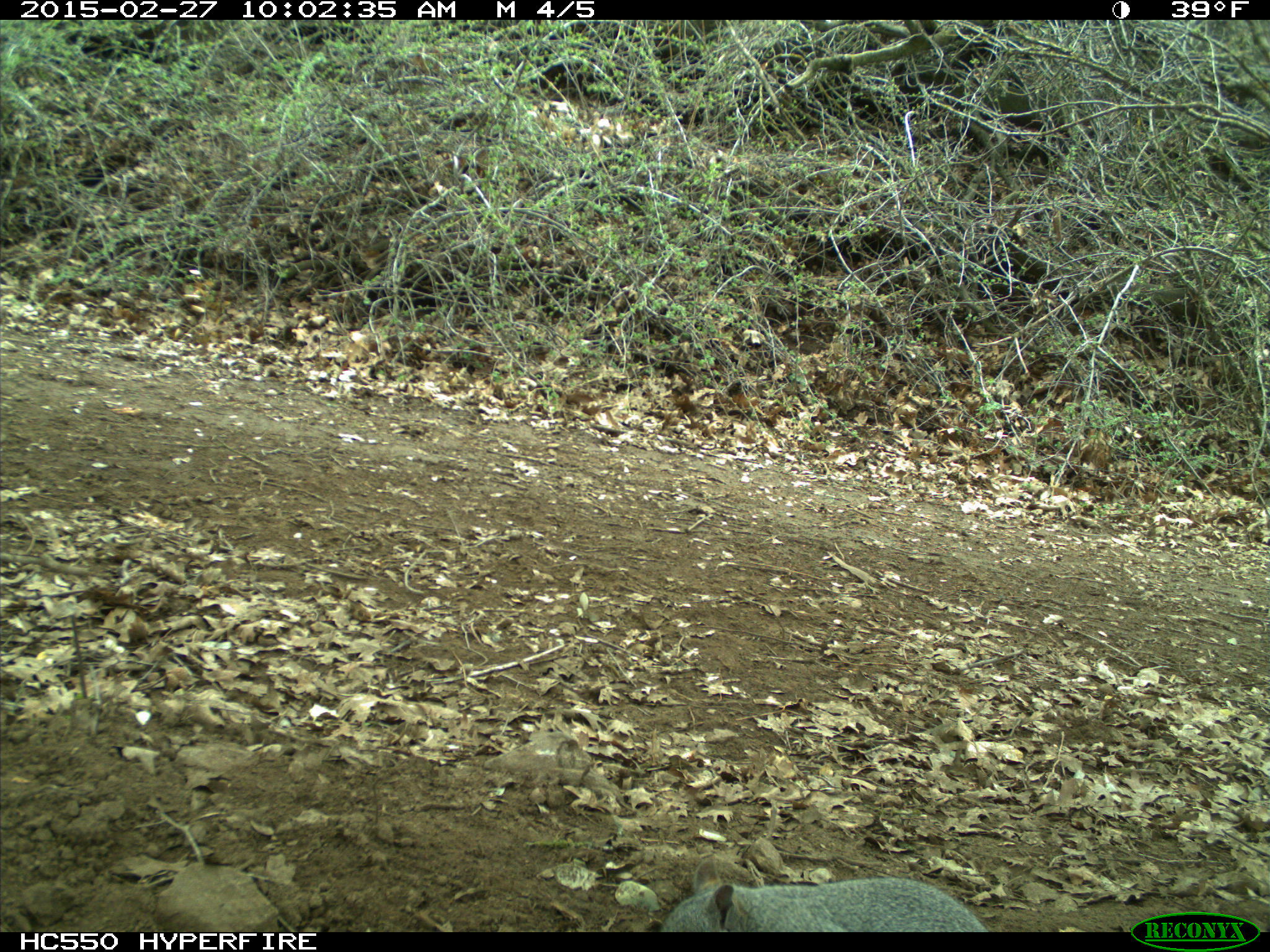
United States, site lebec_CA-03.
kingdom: Animalia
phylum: Chordata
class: Mammalia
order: Rodentia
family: Sciuridae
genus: Sciurus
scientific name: Sciurus carolinensis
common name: eastern gray squirrel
Sciurus carolinensis (eastern gray squirrel).